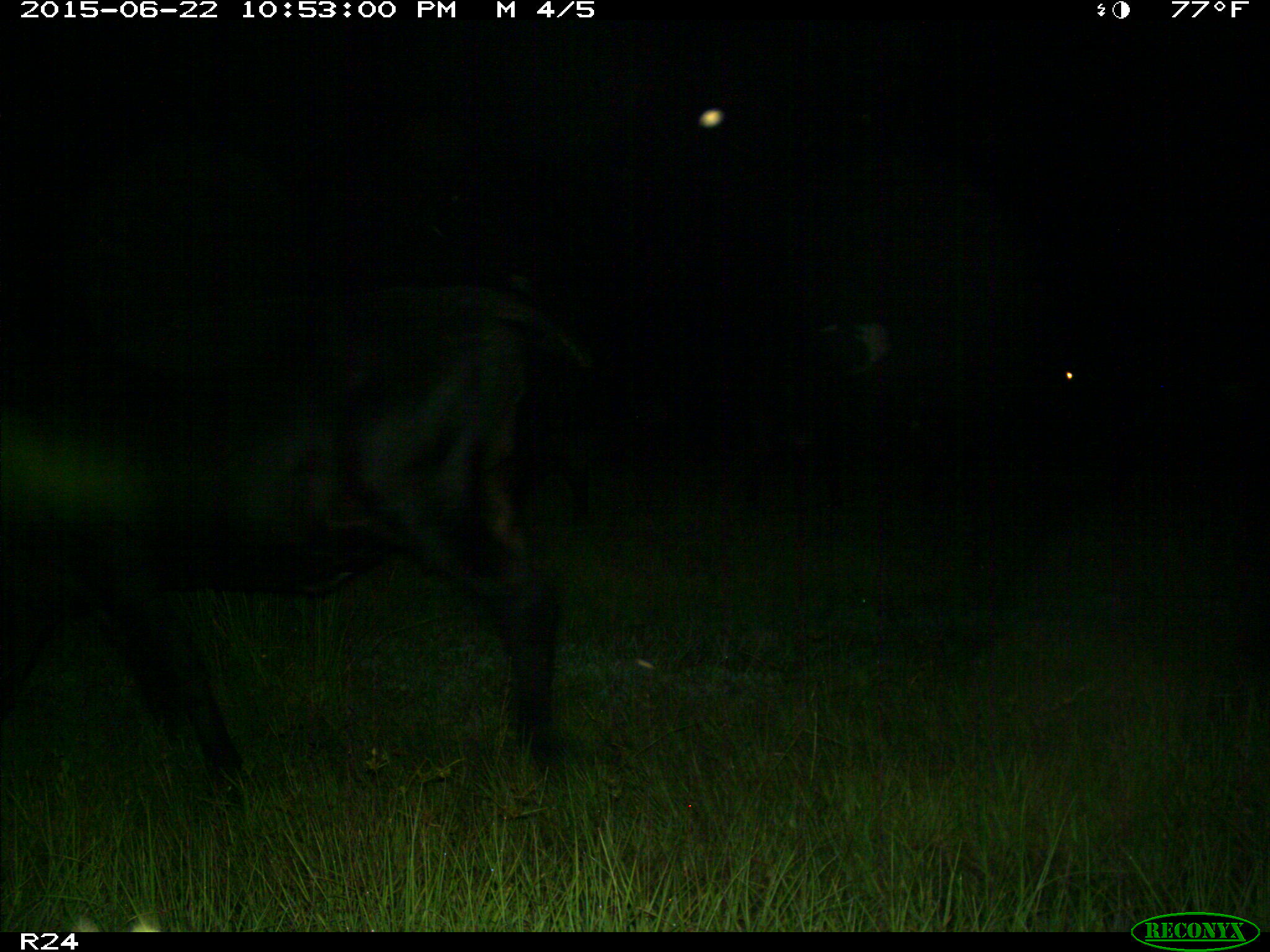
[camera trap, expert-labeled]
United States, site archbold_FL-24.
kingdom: Animalia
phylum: Chordata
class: Mammalia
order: Artiodactyla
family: Bovidae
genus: Bos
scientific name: Bos taurus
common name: domestic cow